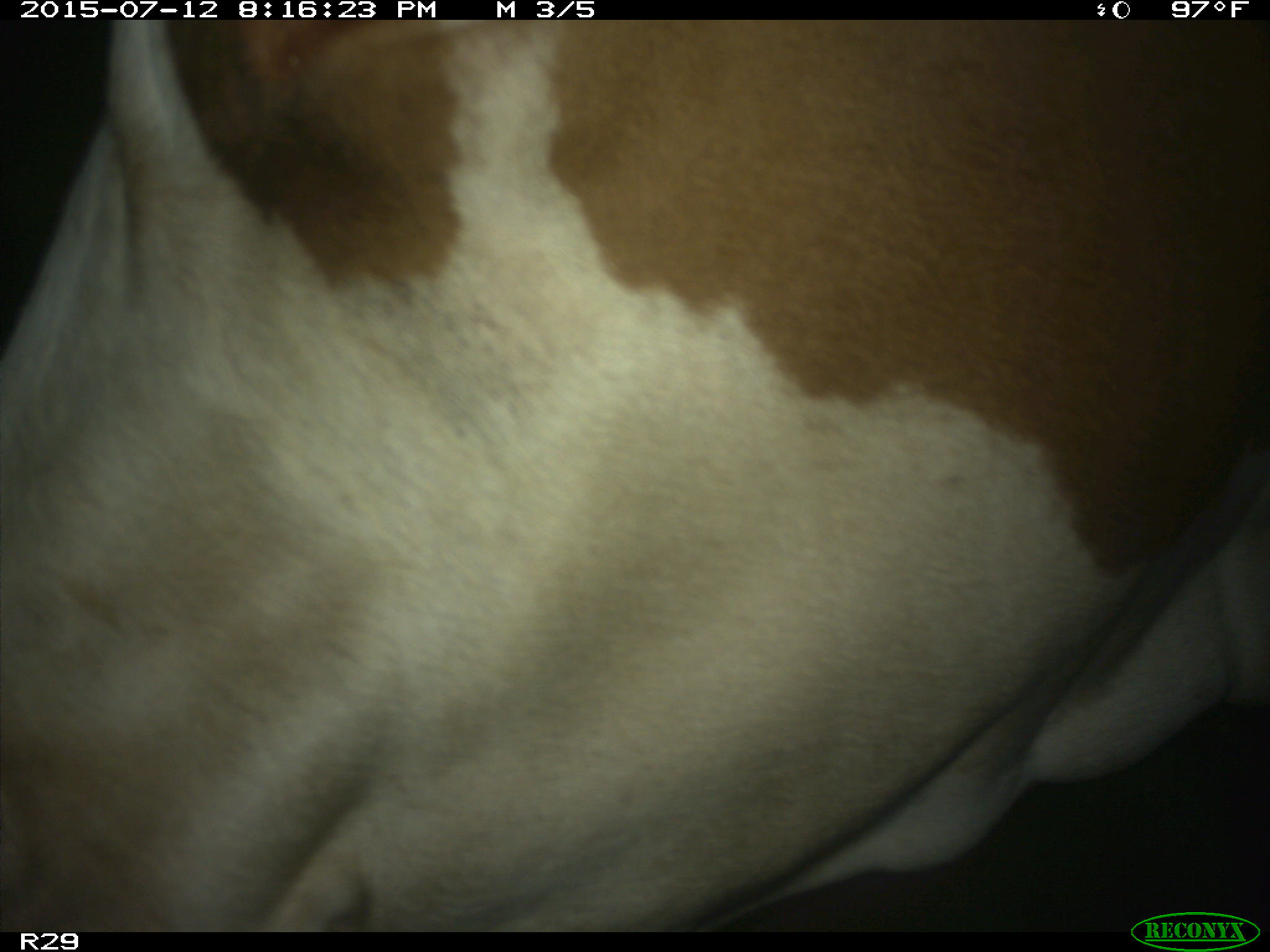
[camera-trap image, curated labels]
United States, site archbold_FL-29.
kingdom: Animalia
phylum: Chordata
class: Mammalia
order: Artiodactyla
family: Bovidae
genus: Bos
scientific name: Bos taurus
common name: domestic cow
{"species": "Bos taurus (domestic cow)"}